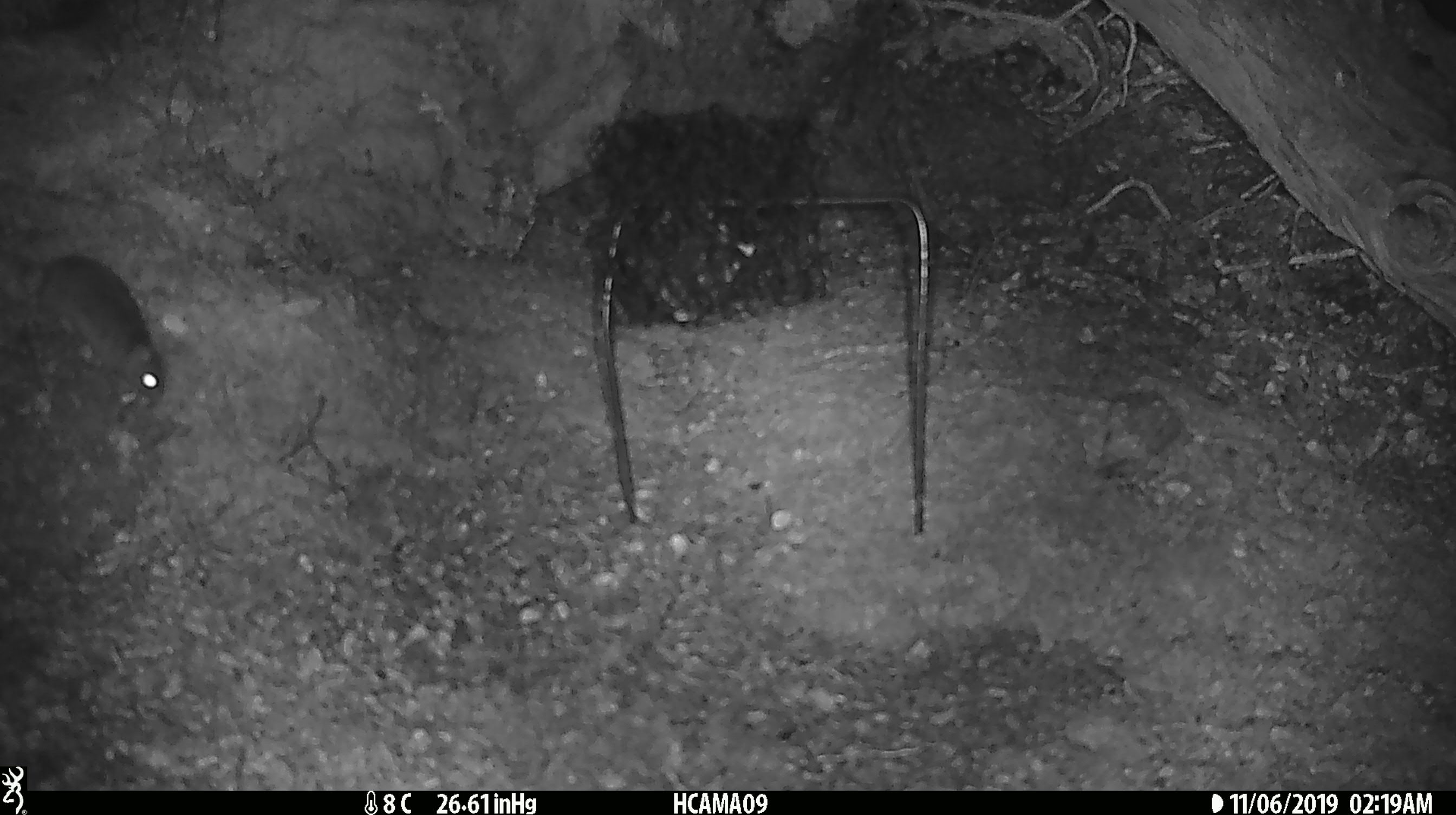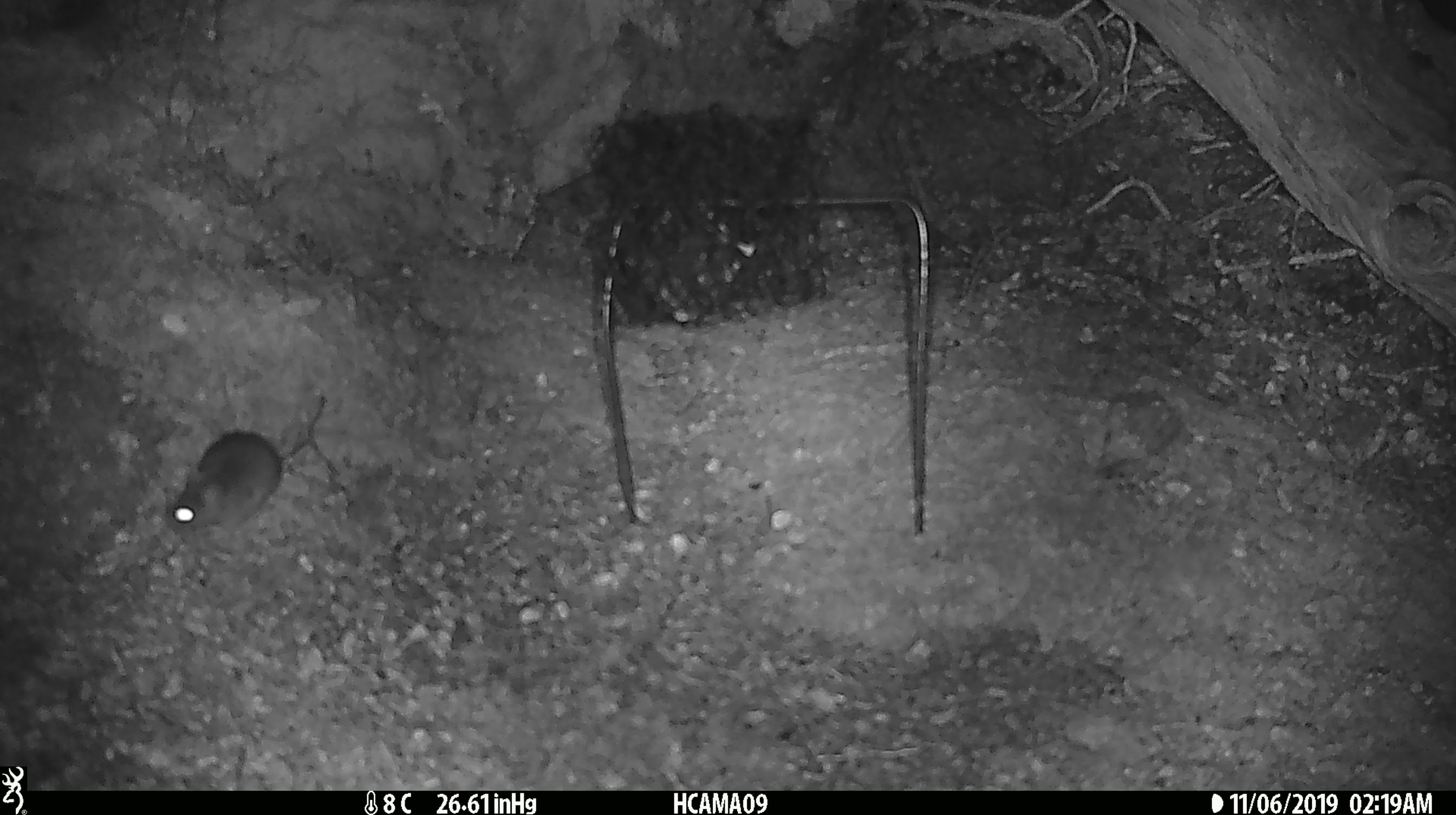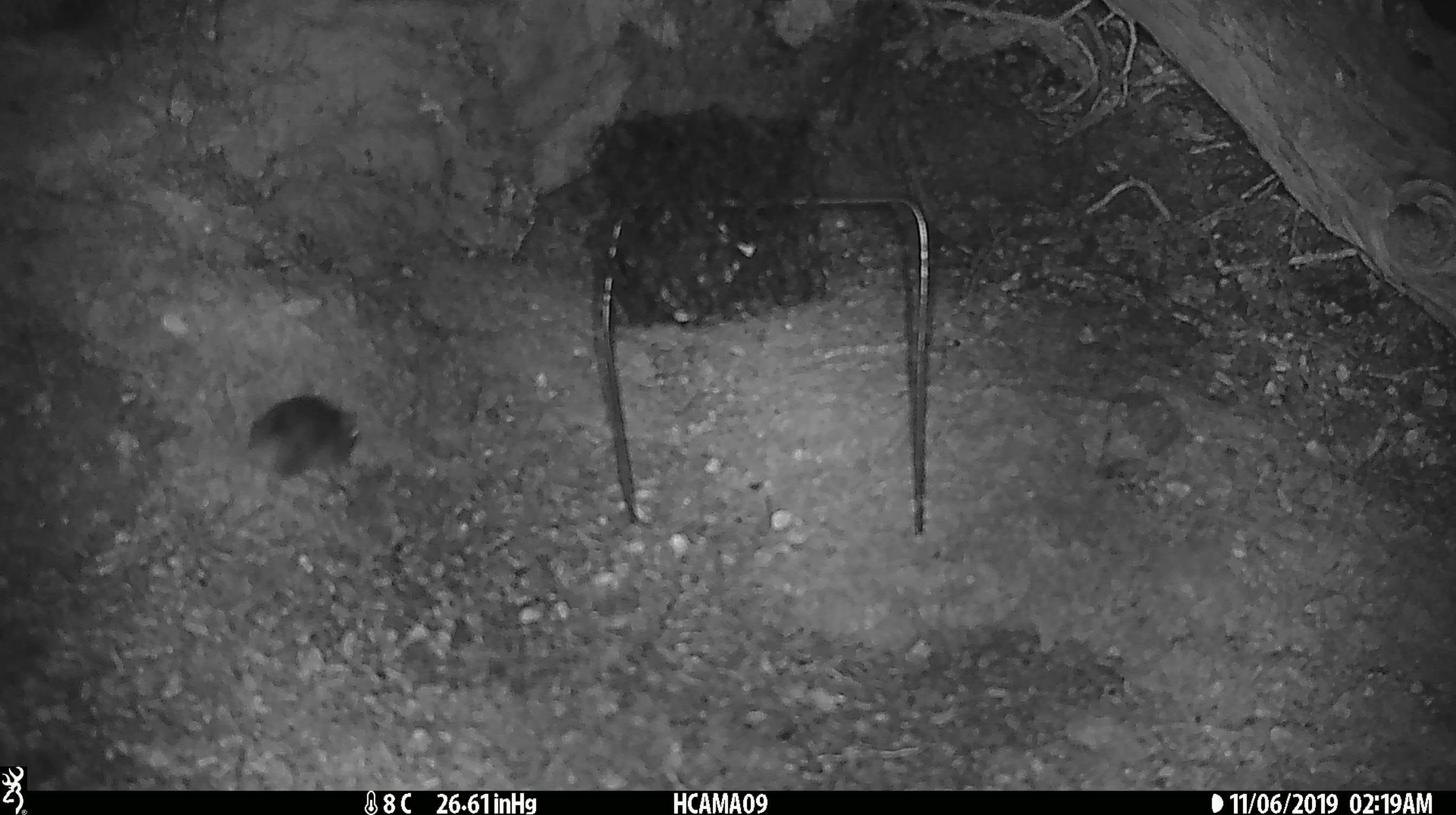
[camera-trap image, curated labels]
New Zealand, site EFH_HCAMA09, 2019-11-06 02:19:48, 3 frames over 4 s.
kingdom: Animalia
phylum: Chordata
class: Mammalia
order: Rodentia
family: Muridae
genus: Mus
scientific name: Mus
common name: mouse